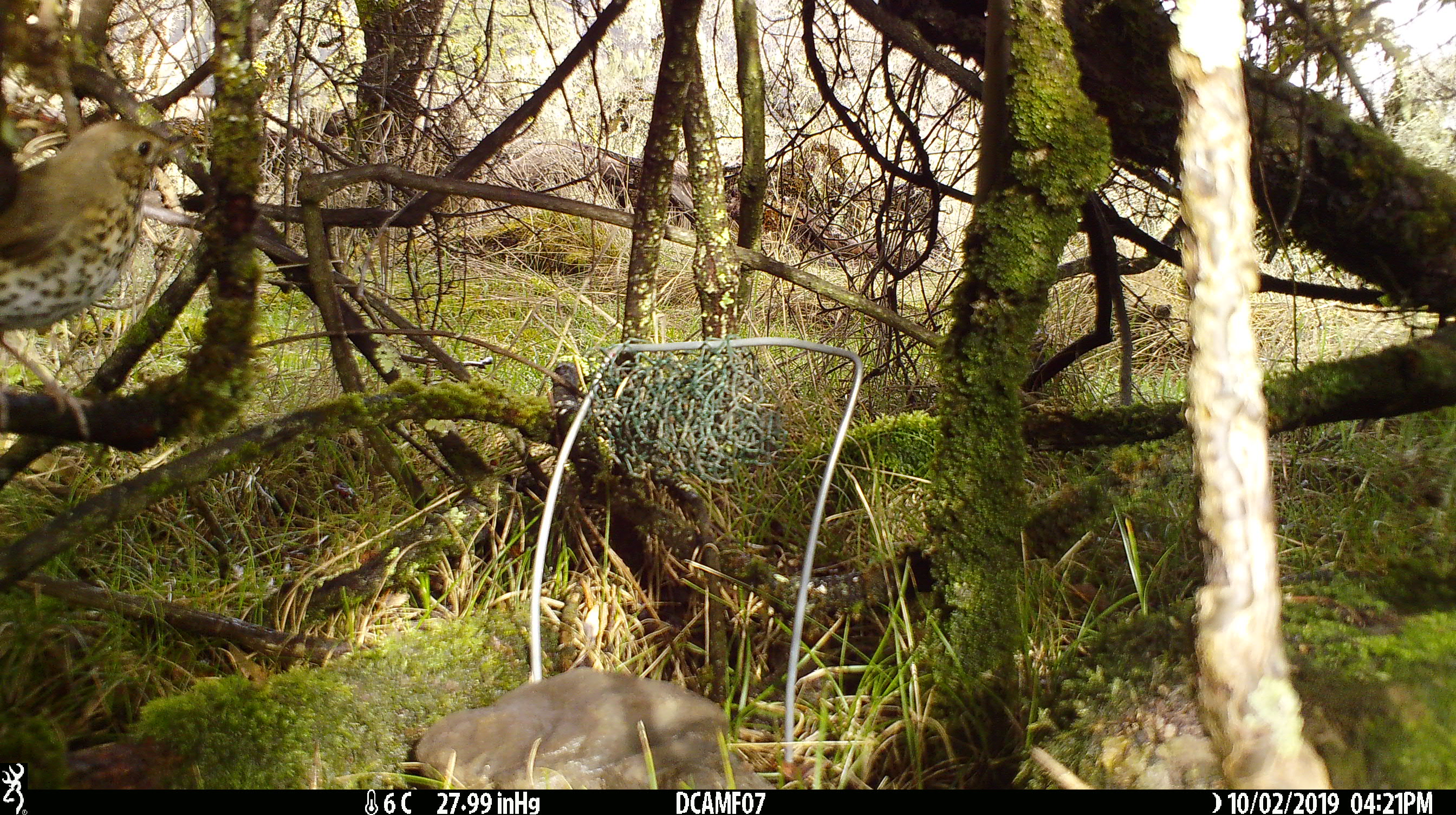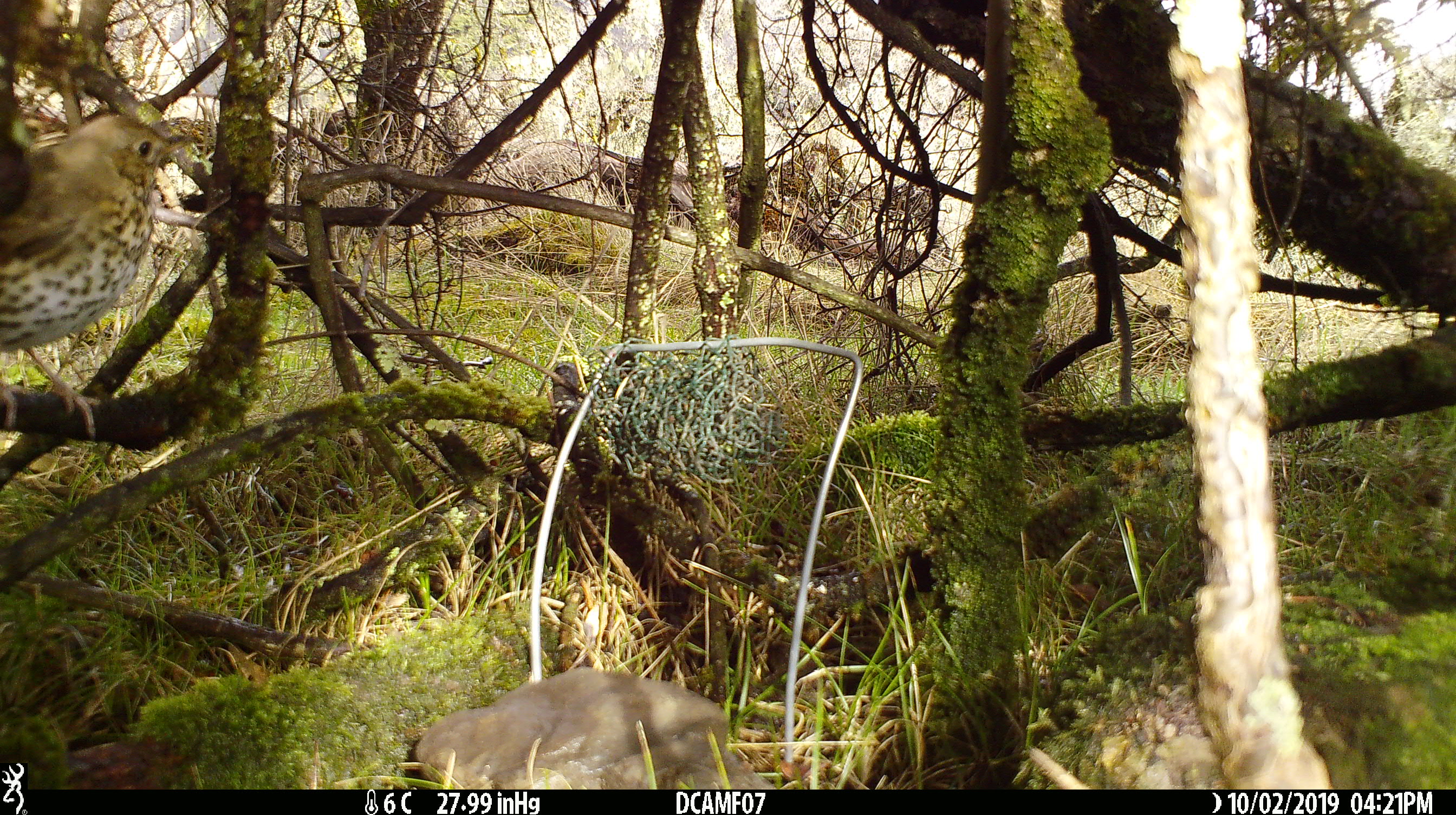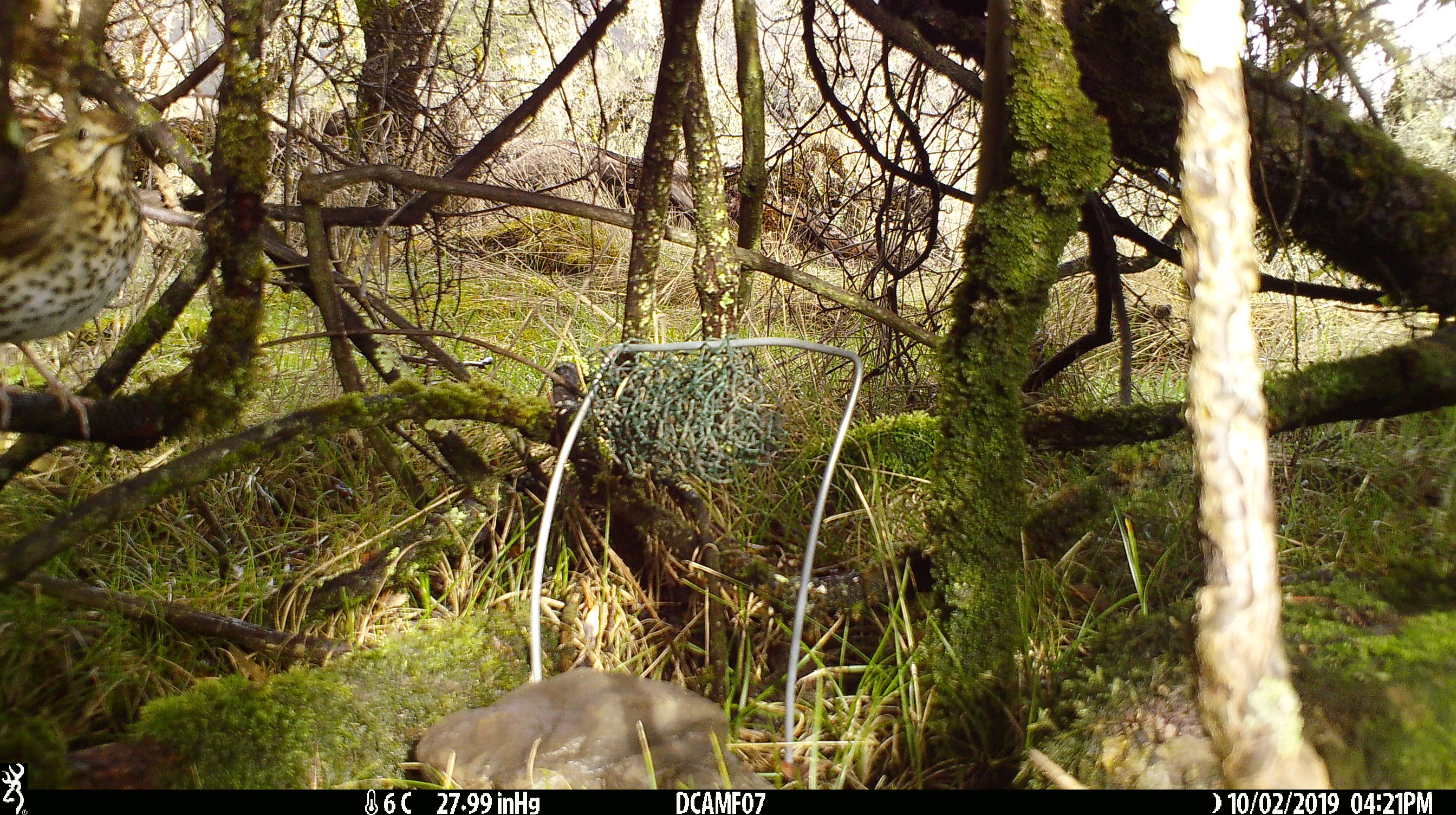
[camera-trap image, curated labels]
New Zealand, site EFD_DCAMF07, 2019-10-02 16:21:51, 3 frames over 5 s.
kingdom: Animalia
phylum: Chordata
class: Aves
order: Passeriformes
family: Turdidae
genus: Turdus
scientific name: Turdus philomelos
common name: song thrush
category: thrush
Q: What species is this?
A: Thrush (song thrush) (Turdus philomelos).